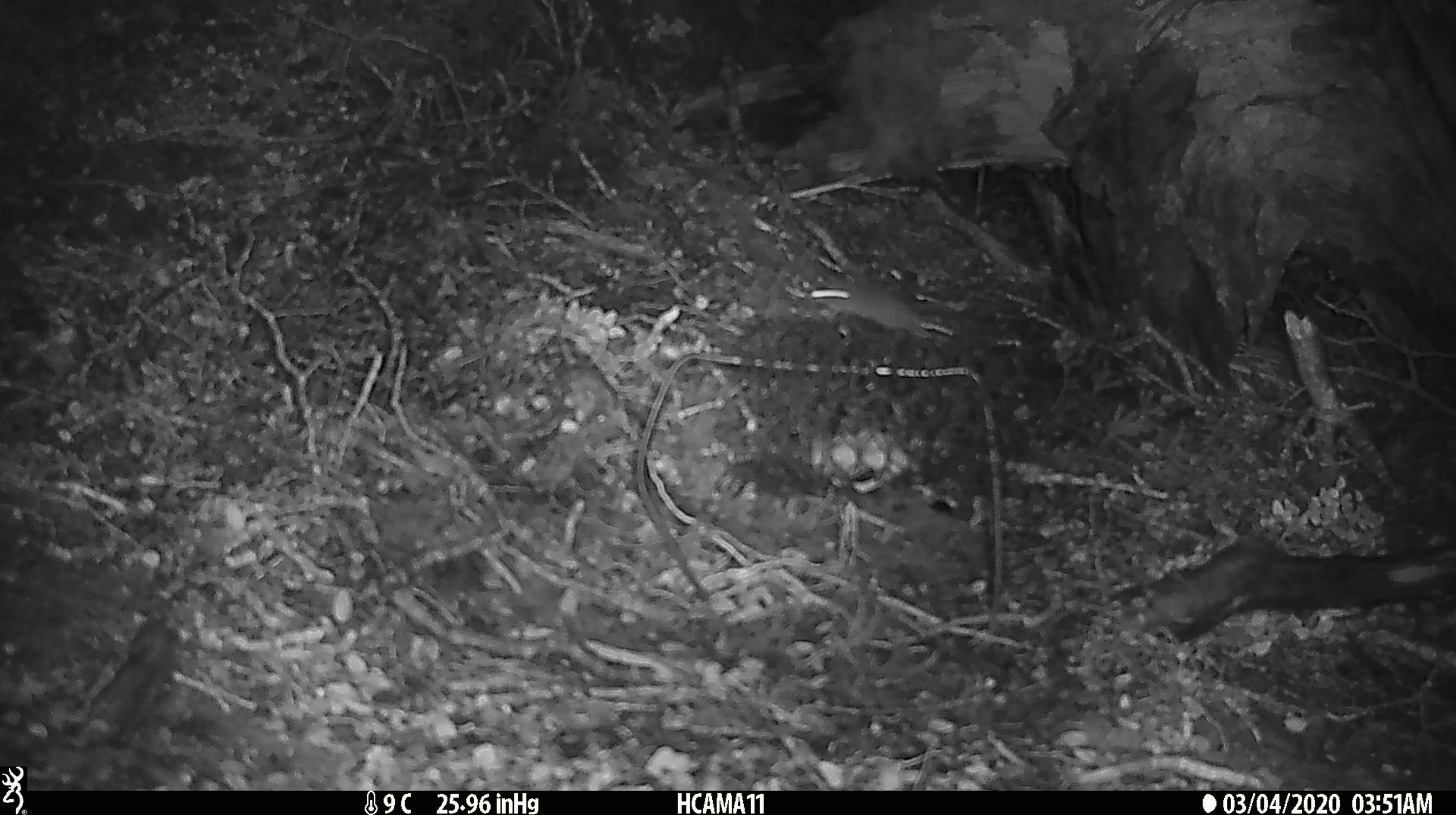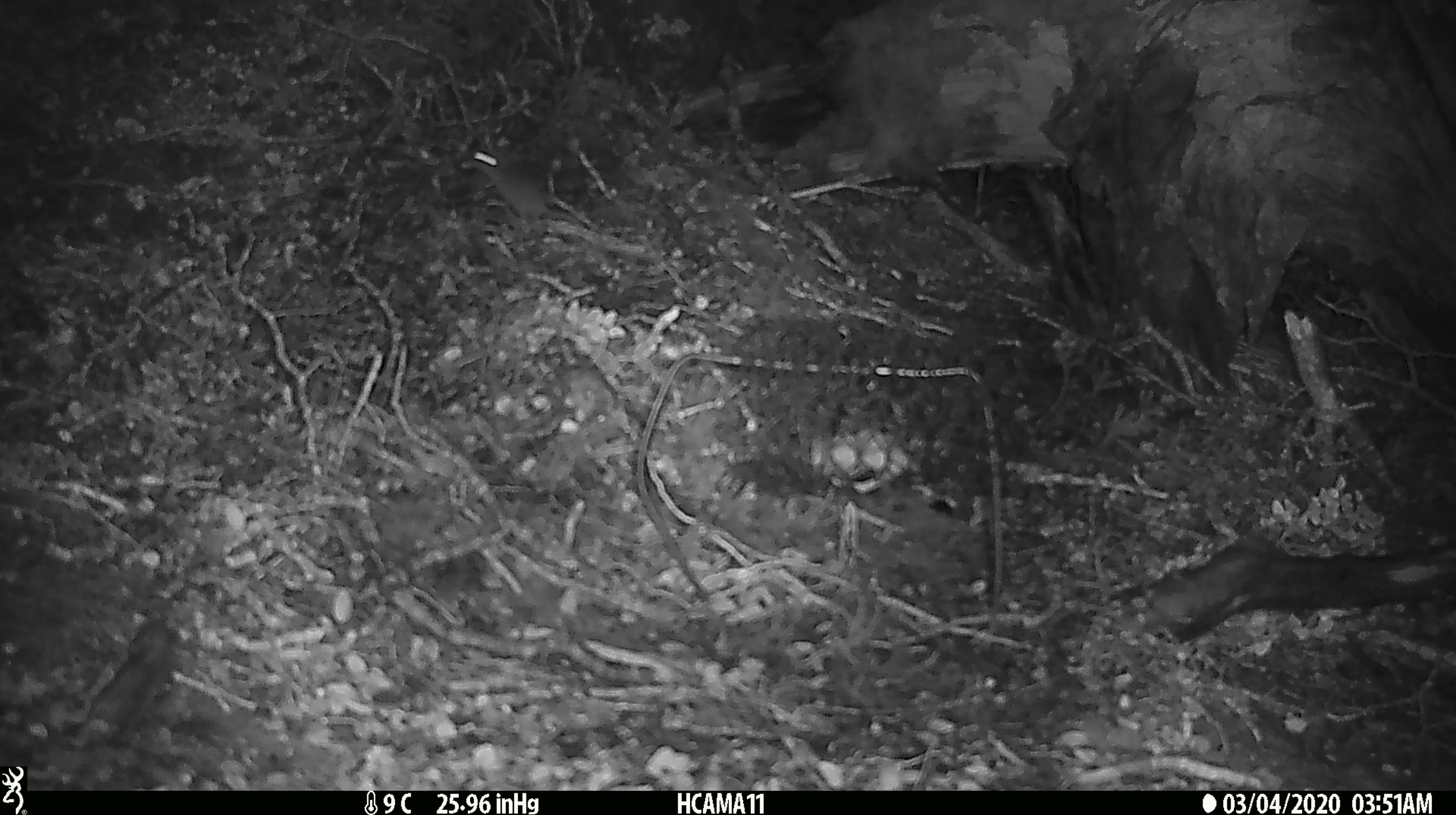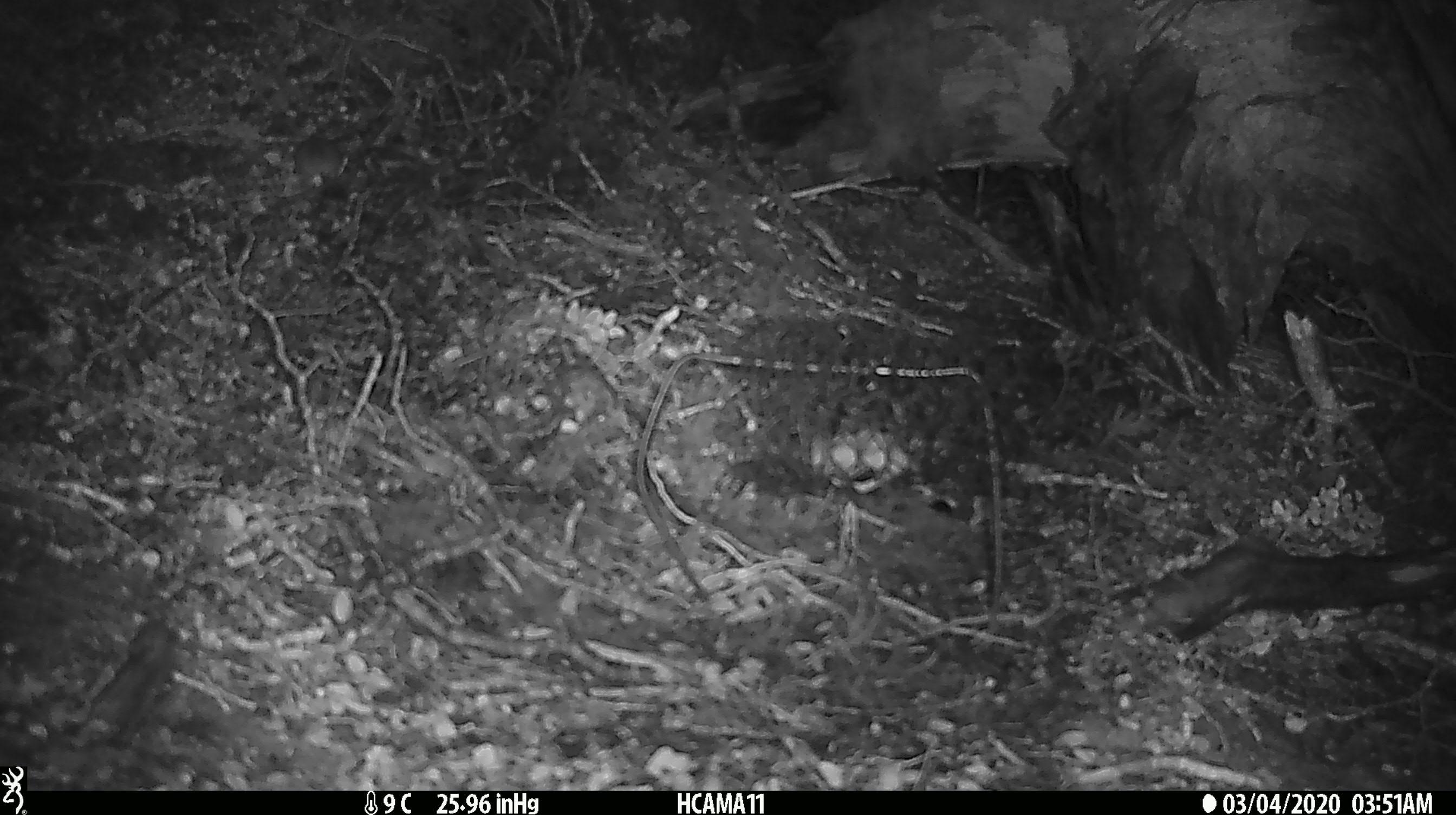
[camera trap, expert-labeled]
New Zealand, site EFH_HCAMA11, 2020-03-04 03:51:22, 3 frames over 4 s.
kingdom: Animalia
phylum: Chordata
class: Mammalia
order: Rodentia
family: Muridae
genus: Mus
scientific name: Mus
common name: mouse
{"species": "mouse (Mus)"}